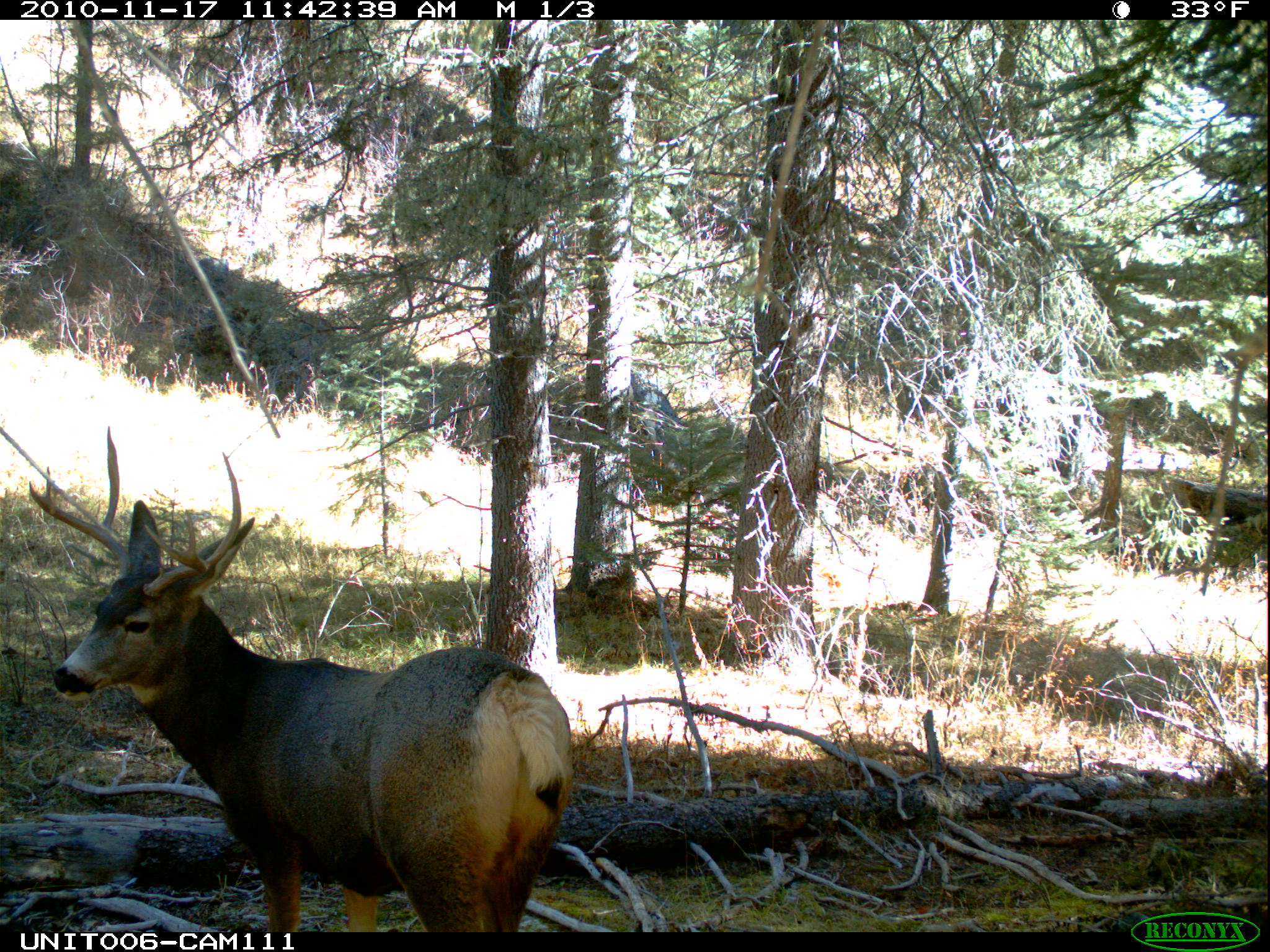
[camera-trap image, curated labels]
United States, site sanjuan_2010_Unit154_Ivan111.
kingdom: Animalia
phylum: Chordata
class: Mammalia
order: Artiodactyla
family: Cervidae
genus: Odocoileus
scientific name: Odocoileus hemionus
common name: mule deer